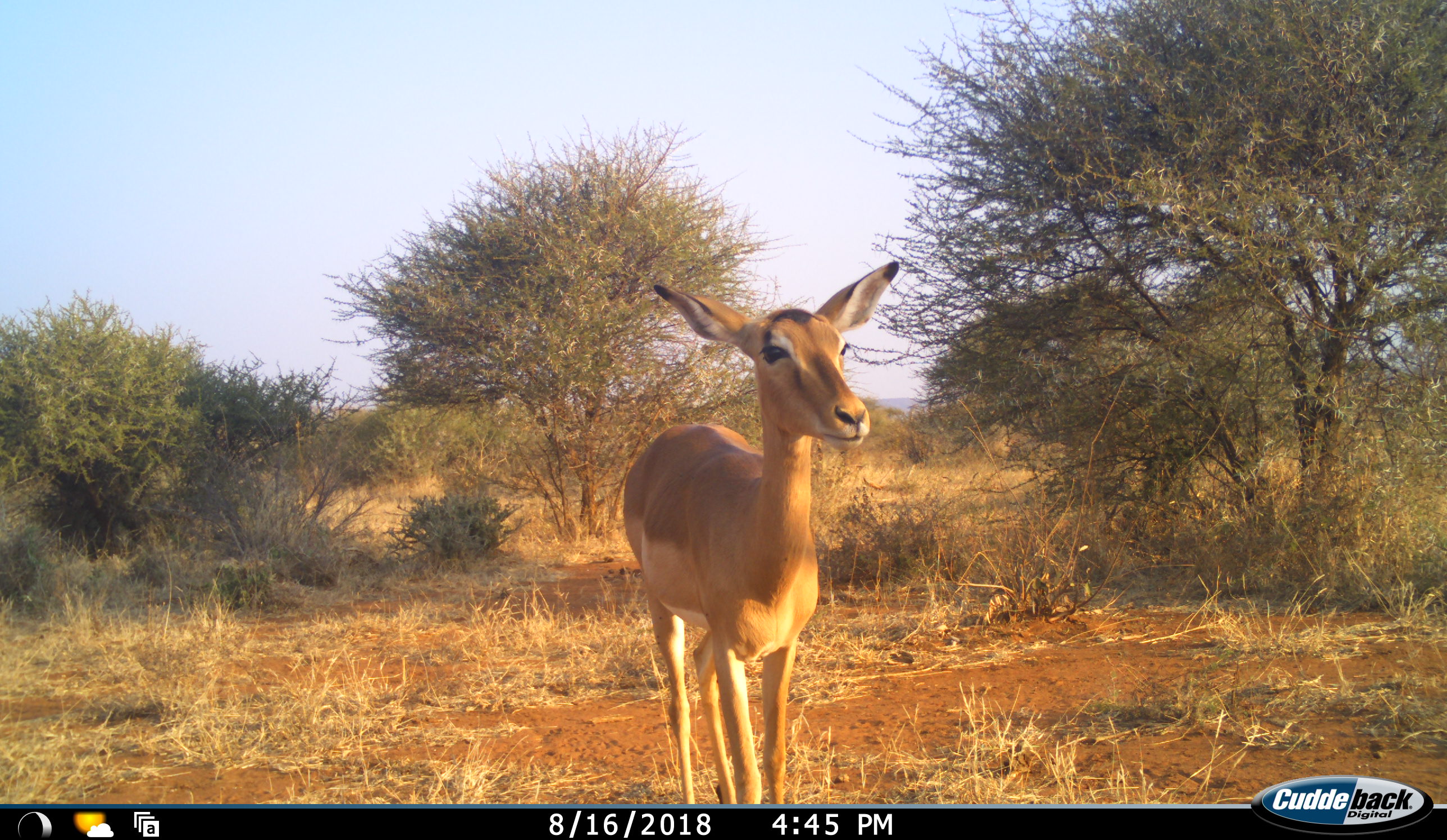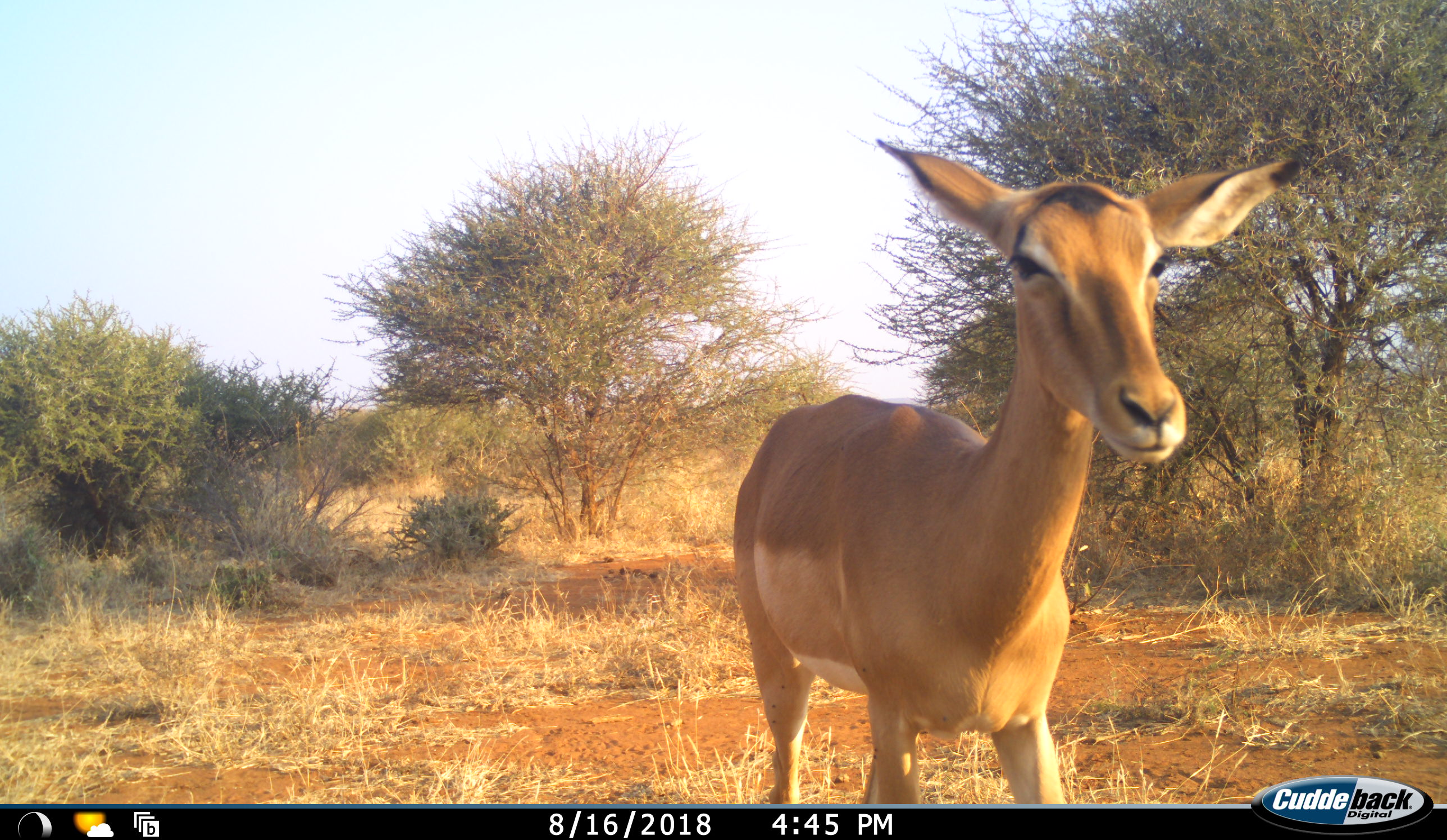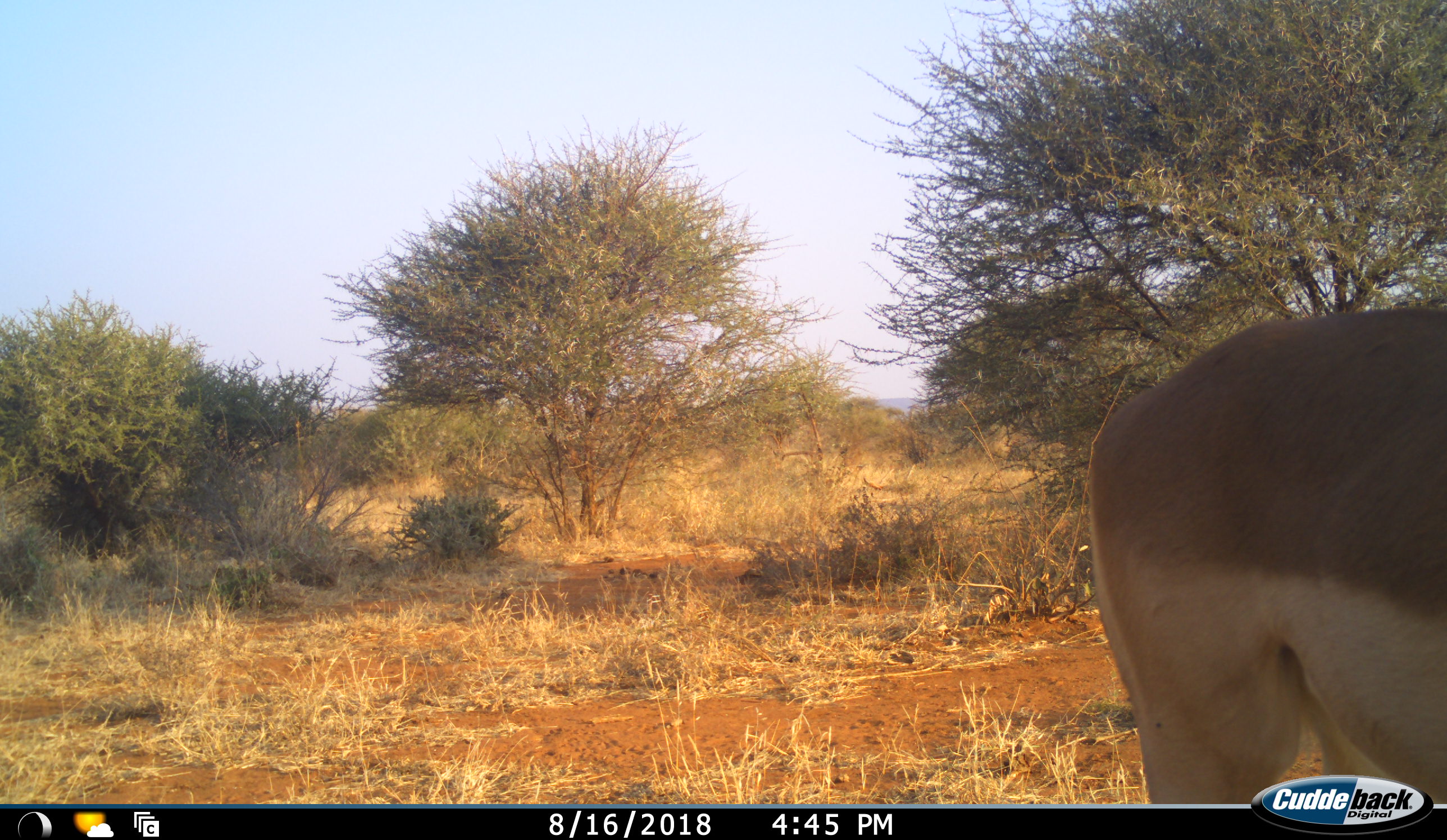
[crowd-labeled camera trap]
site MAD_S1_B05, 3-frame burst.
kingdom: Animalia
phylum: Chordata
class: Mammalia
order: Artiodactyla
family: Bovidae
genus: Aepyceros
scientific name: Aepyceros melampus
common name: impala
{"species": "impala (Aepyceros melampus)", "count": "1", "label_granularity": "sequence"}